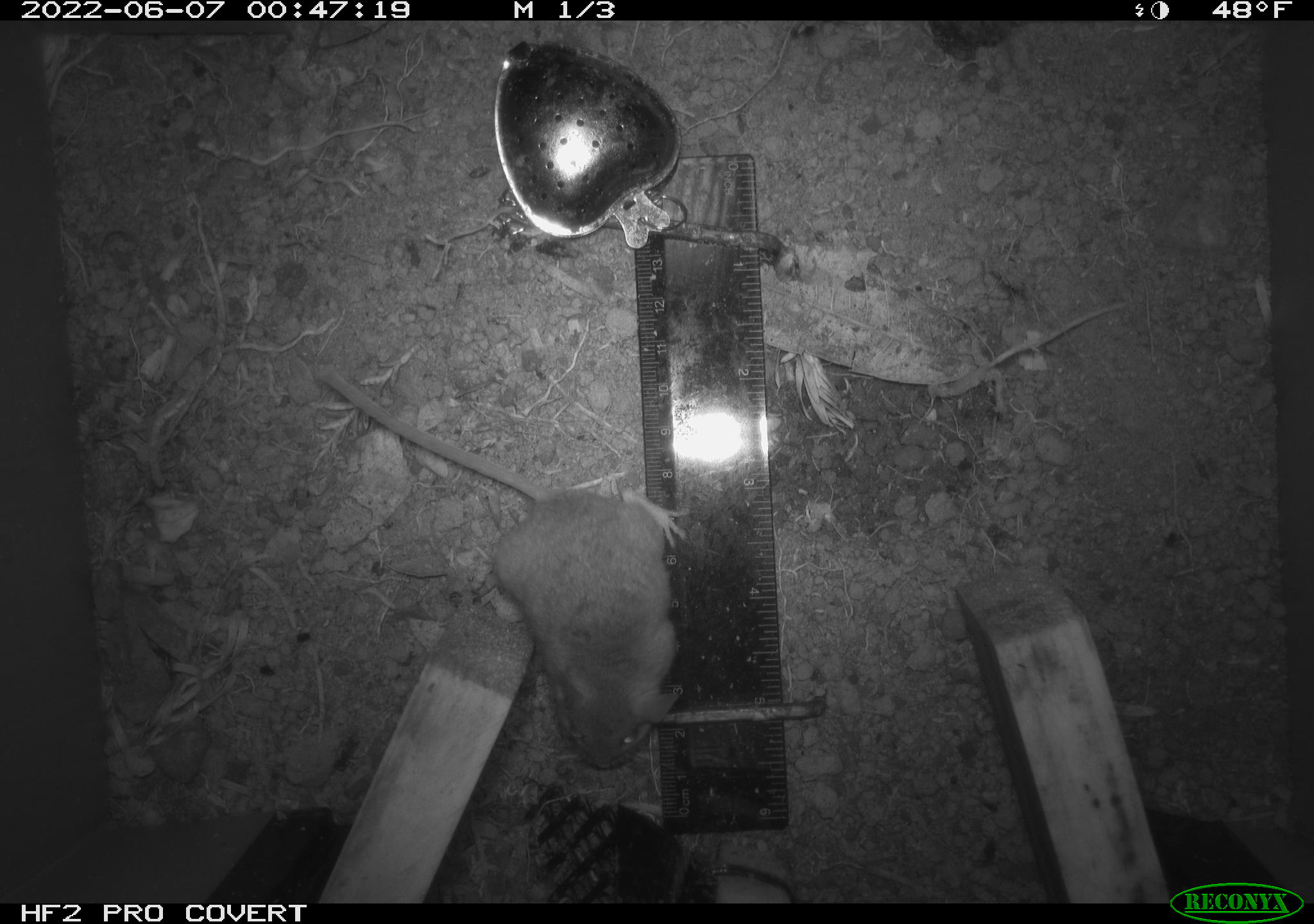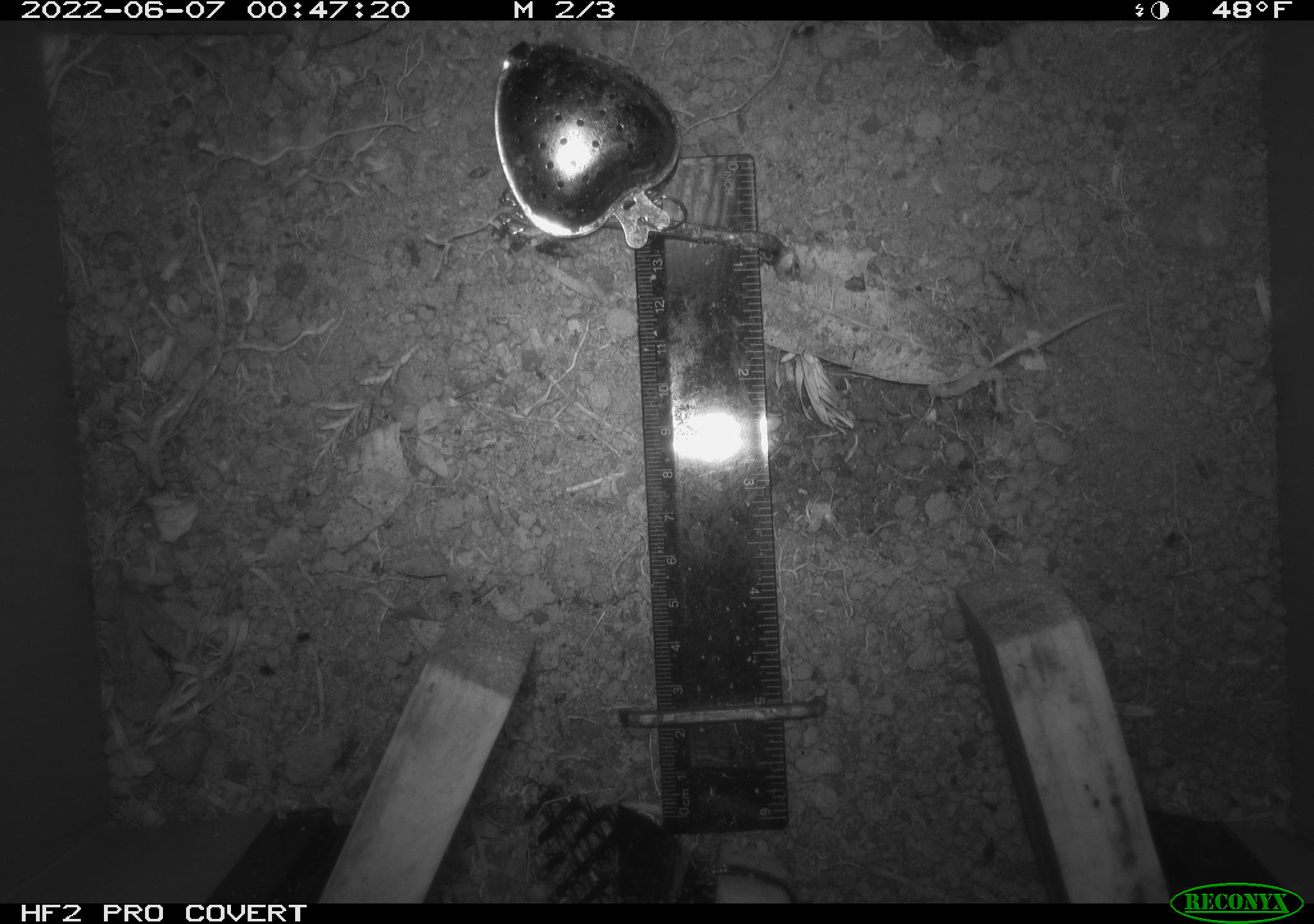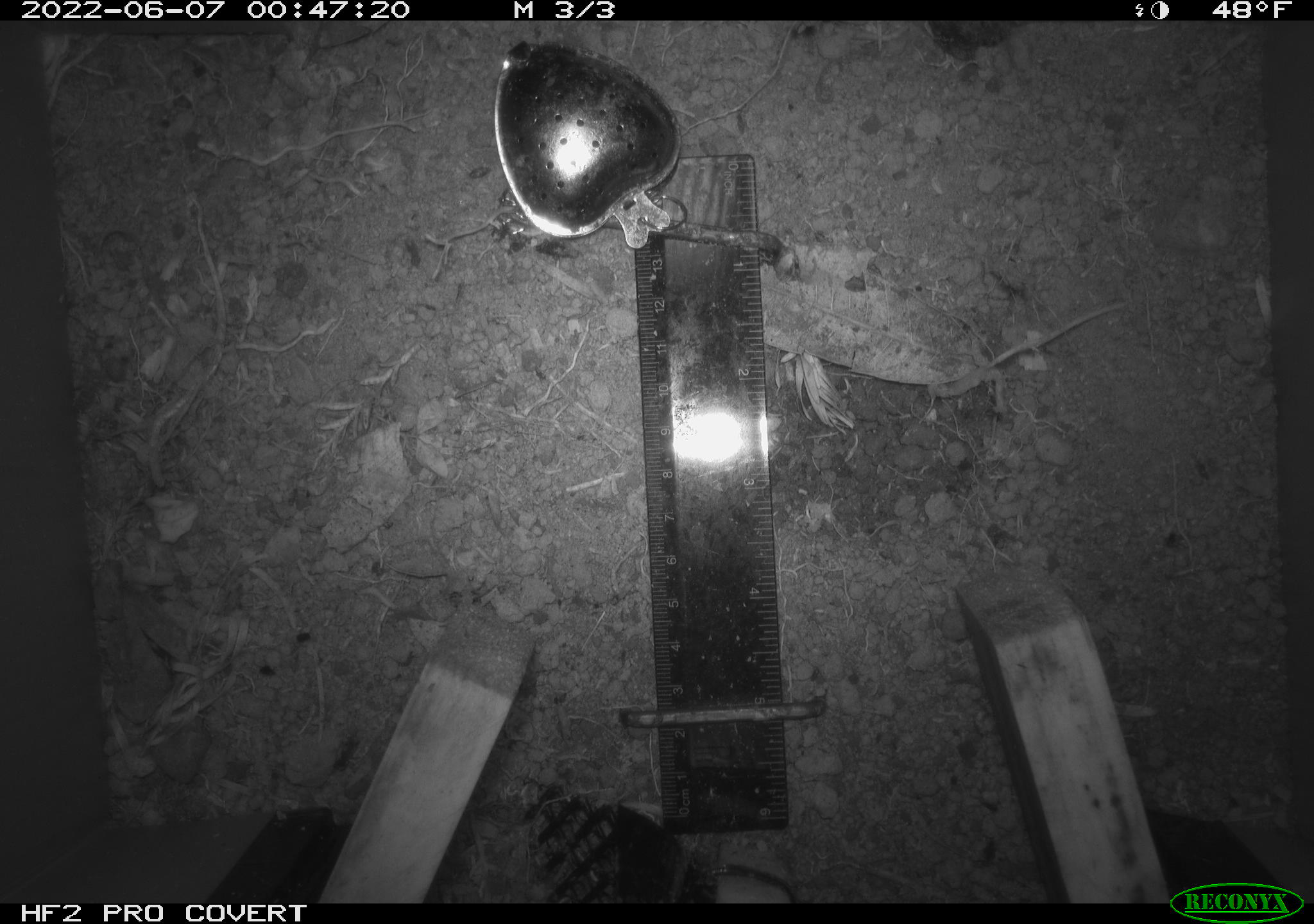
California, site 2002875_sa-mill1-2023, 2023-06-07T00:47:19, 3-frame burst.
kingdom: Animalia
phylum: Chordata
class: Mammalia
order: Rodentia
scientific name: Rodentia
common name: mouse species